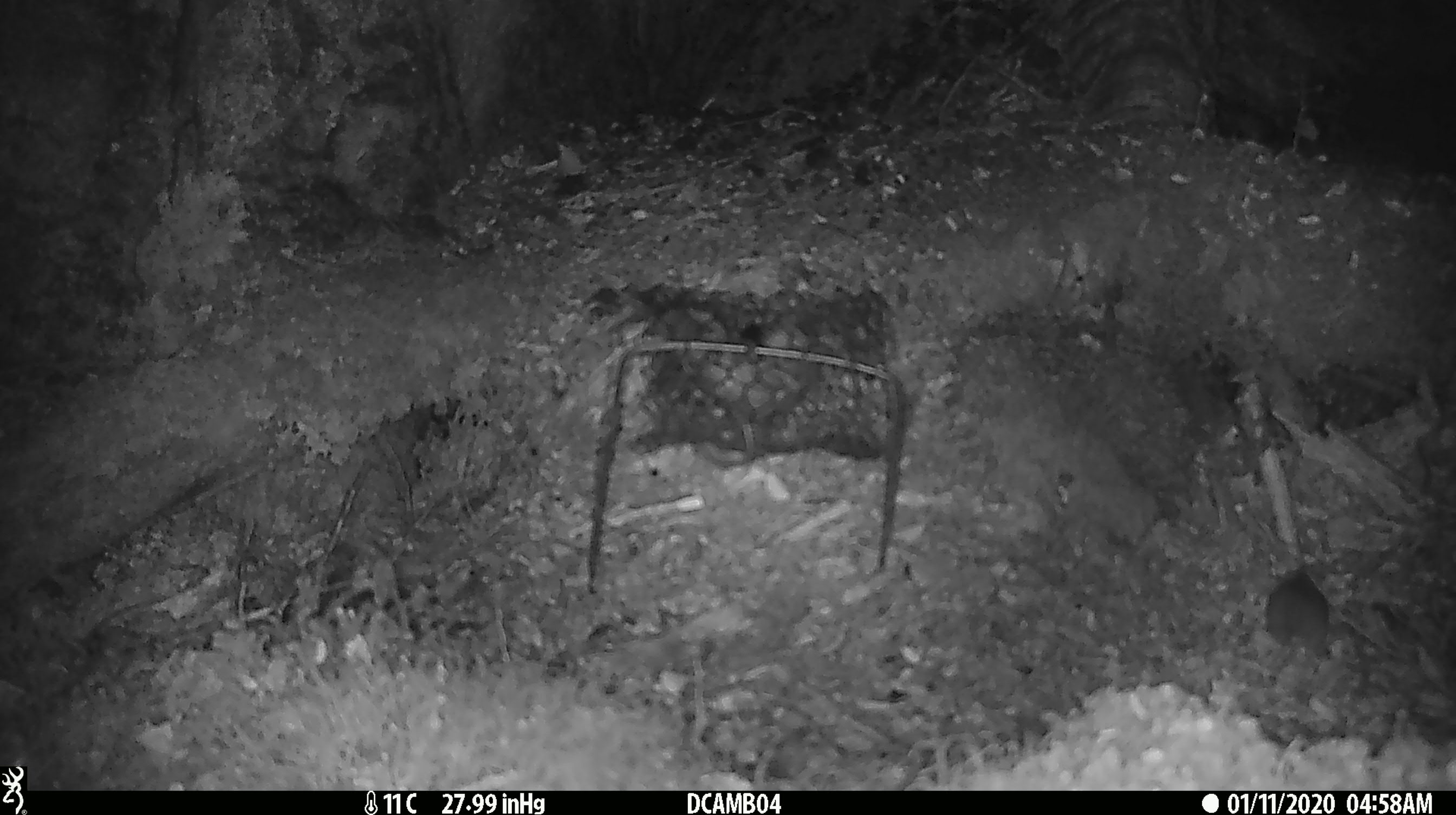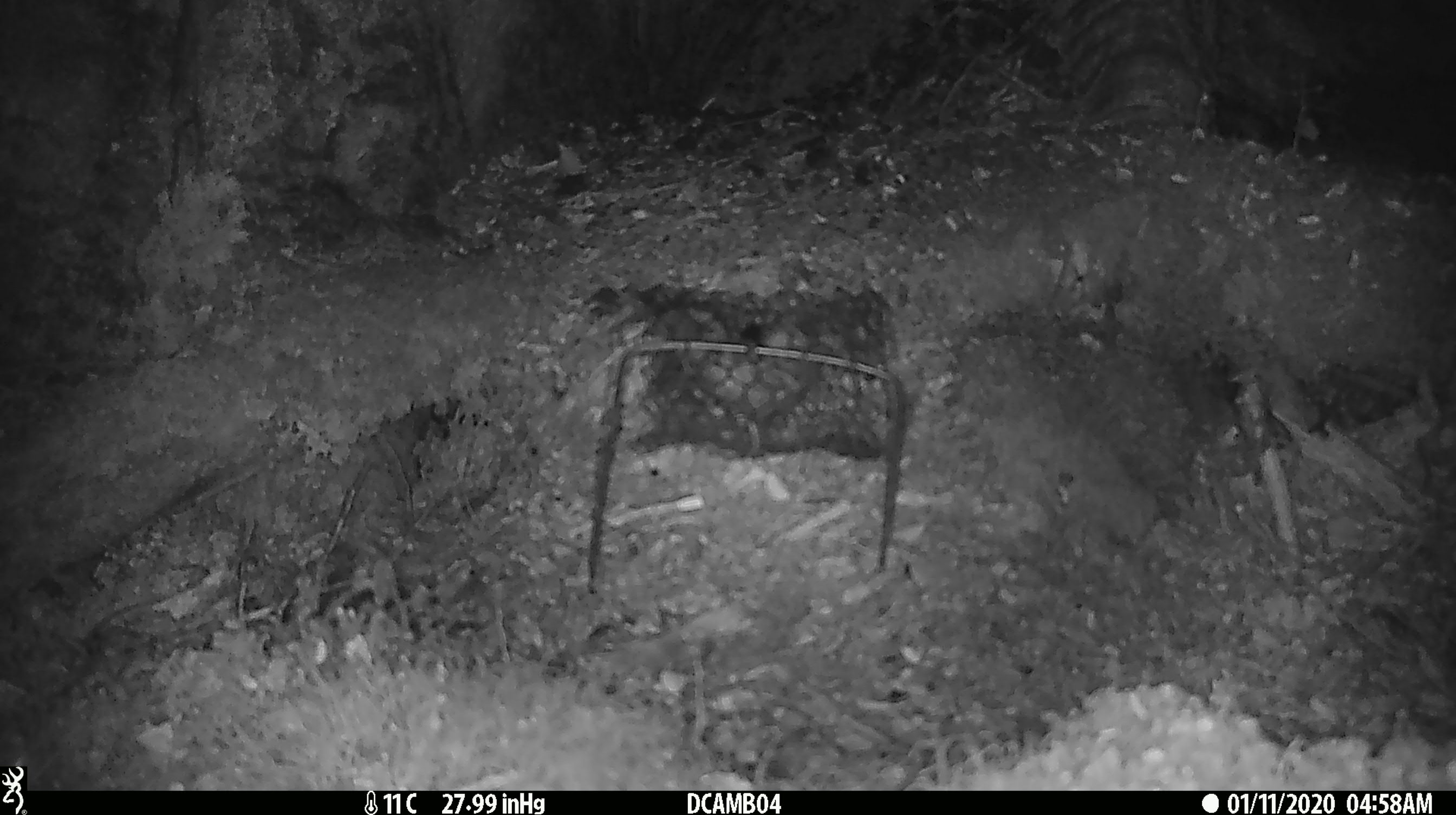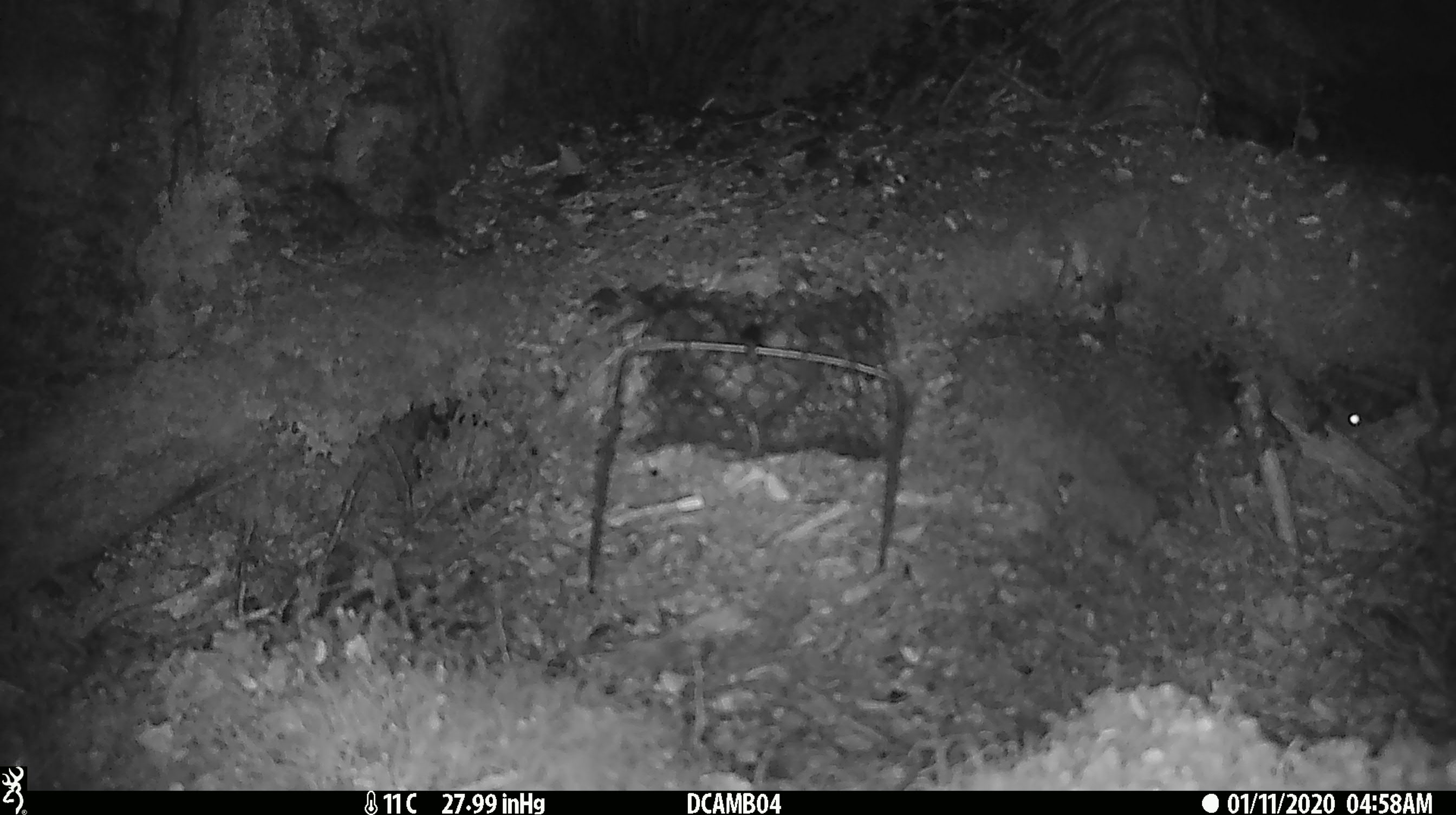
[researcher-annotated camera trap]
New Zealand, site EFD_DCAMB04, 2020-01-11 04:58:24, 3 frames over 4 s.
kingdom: Animalia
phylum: Chordata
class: Mammalia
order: Rodentia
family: Muridae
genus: Mus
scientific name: Mus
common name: mouse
Mouse (Mus).